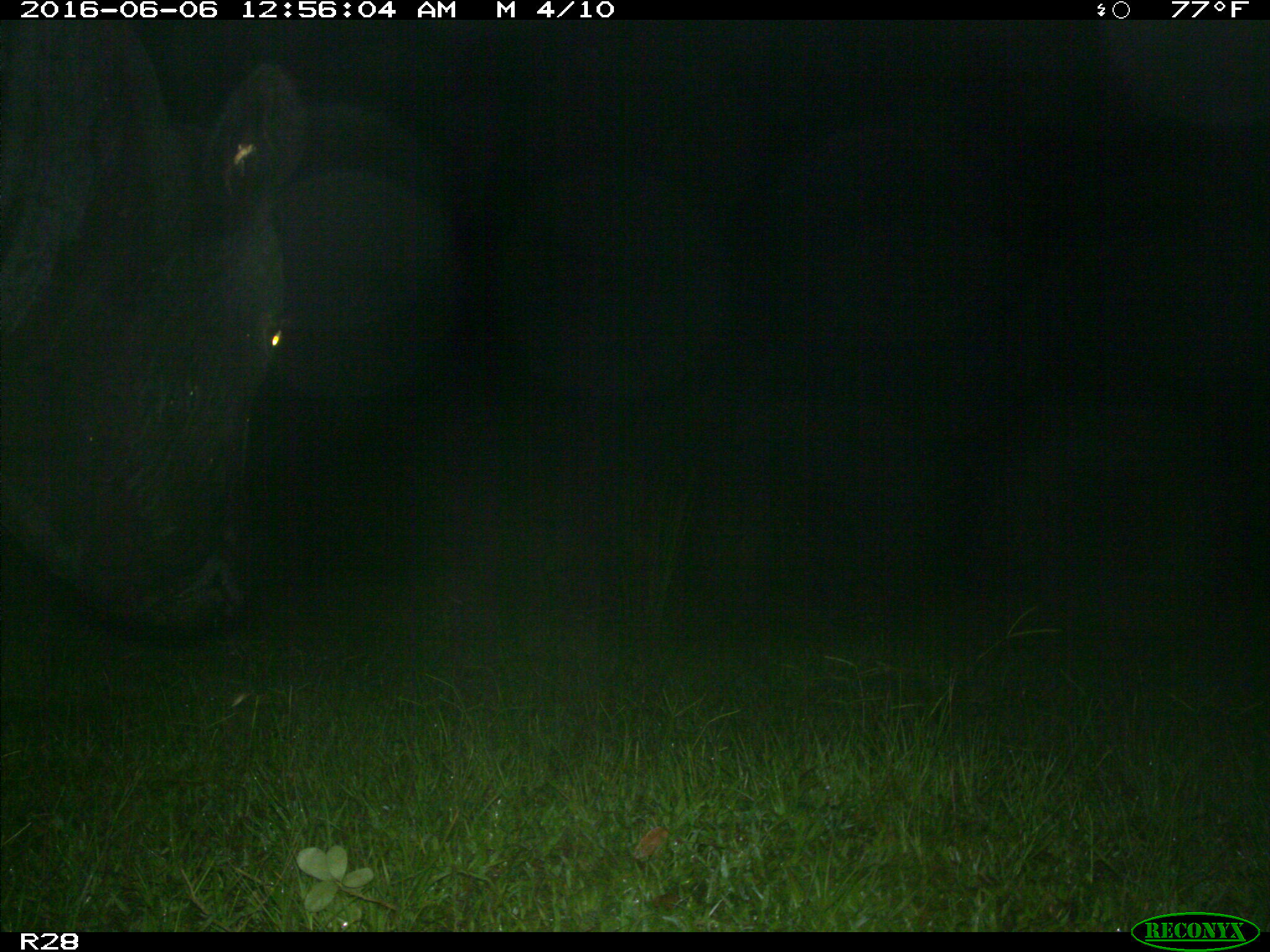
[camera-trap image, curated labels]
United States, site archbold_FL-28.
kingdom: Animalia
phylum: Chordata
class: Mammalia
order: Artiodactyla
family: Bovidae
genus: Bos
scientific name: Bos taurus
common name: domestic cow